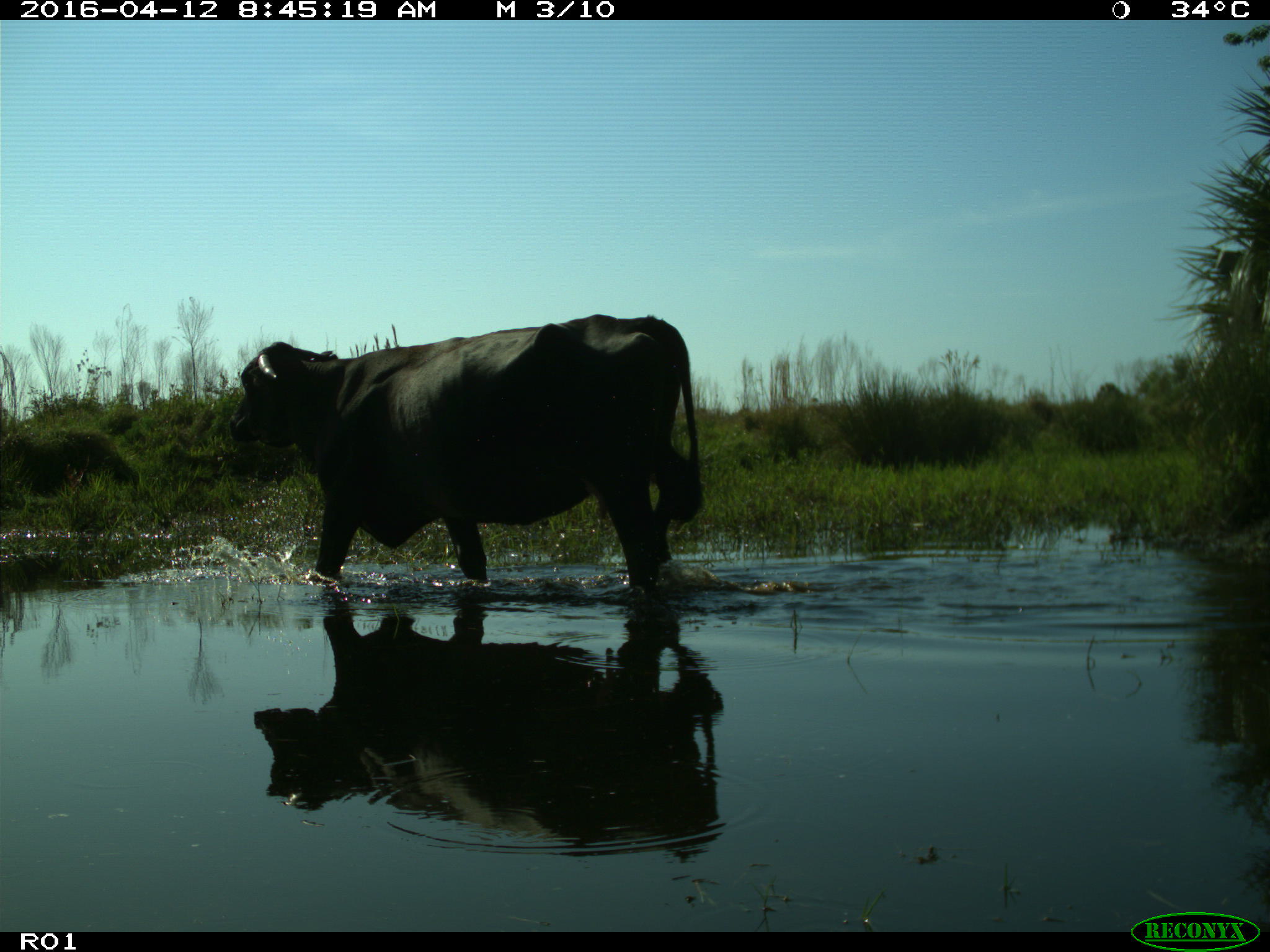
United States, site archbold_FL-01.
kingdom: Animalia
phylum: Chordata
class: Mammalia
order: Artiodactyla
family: Bovidae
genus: Bos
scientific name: Bos taurus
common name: domestic cow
Bos taurus (domestic cow).